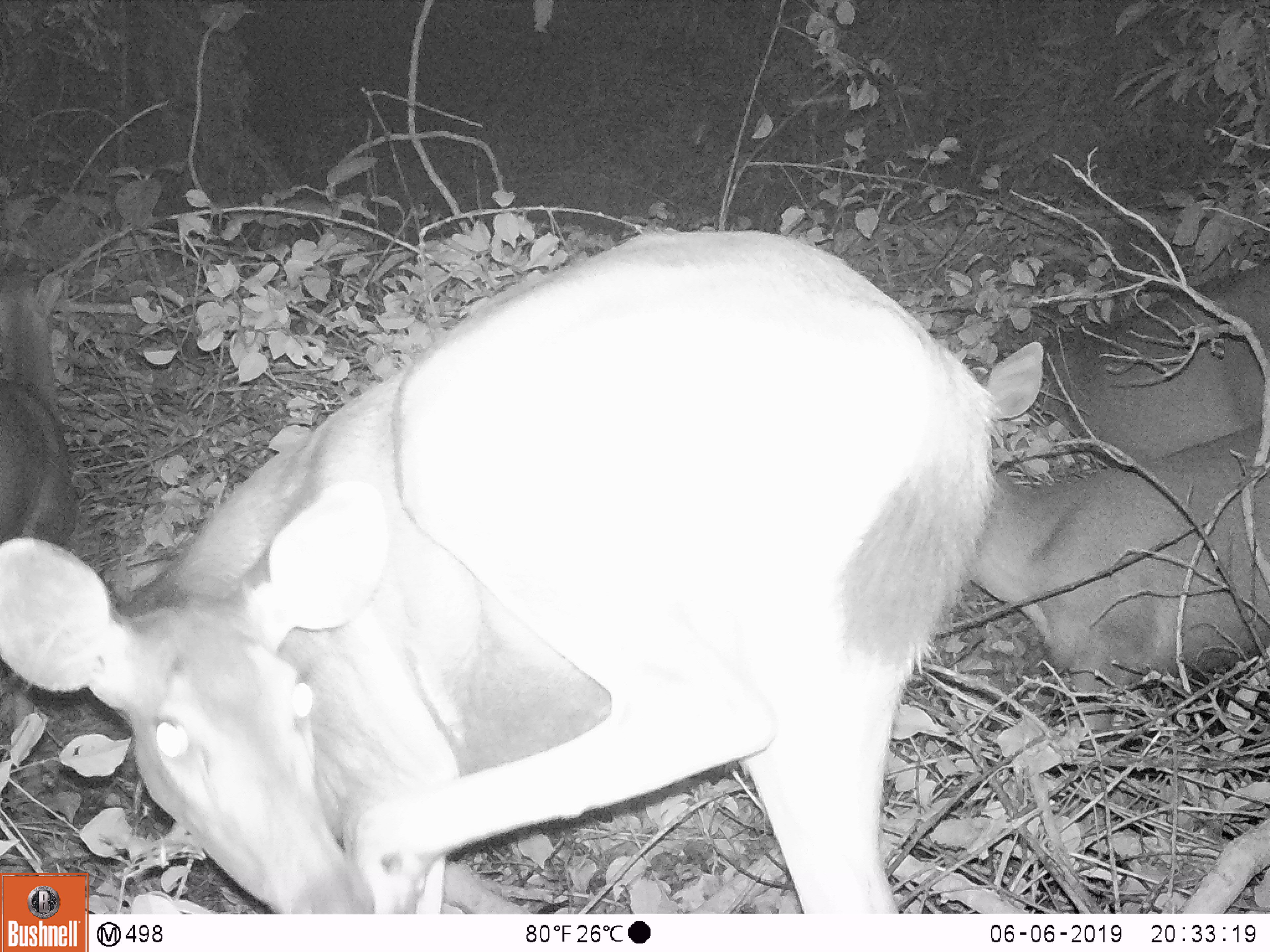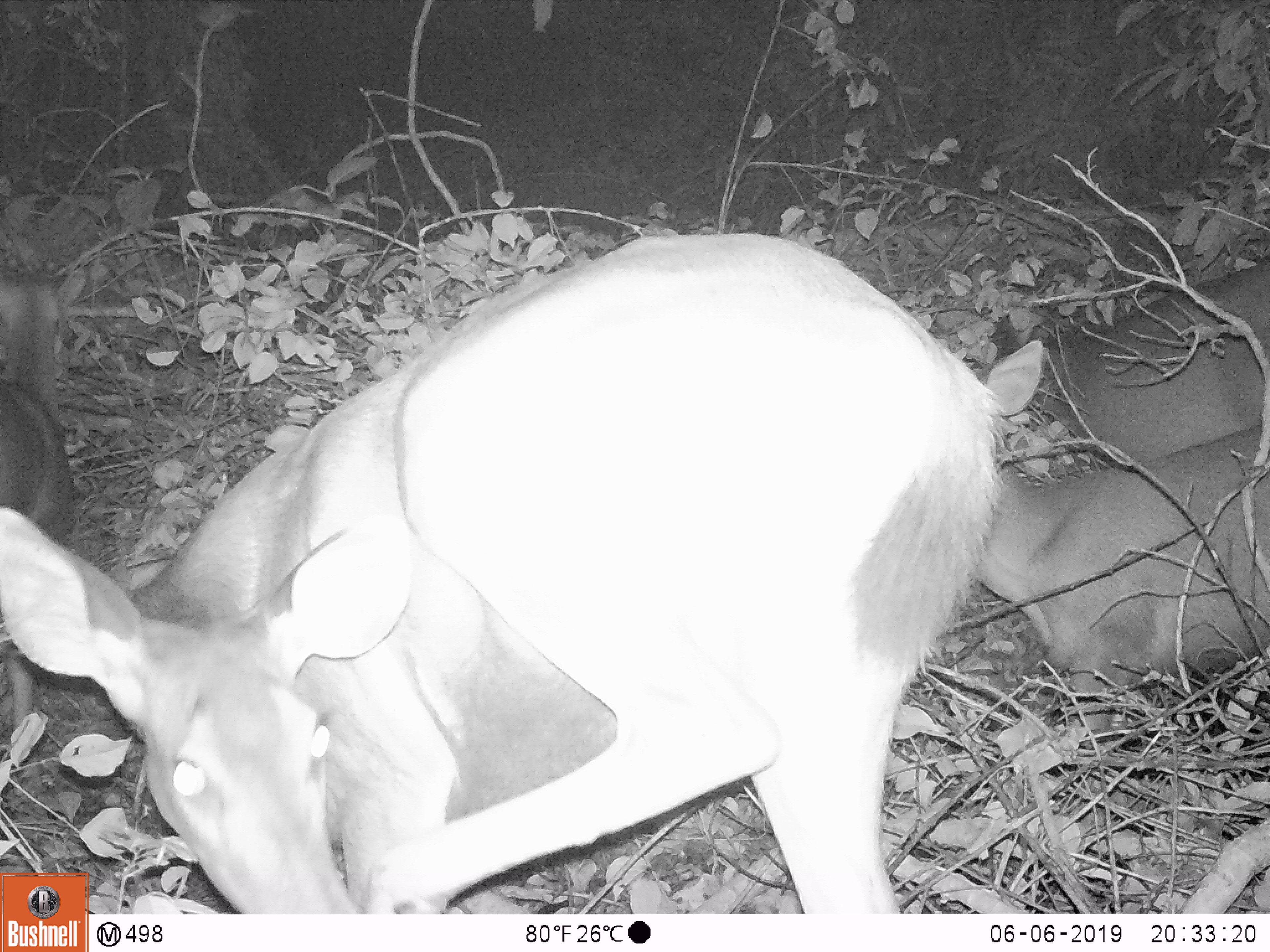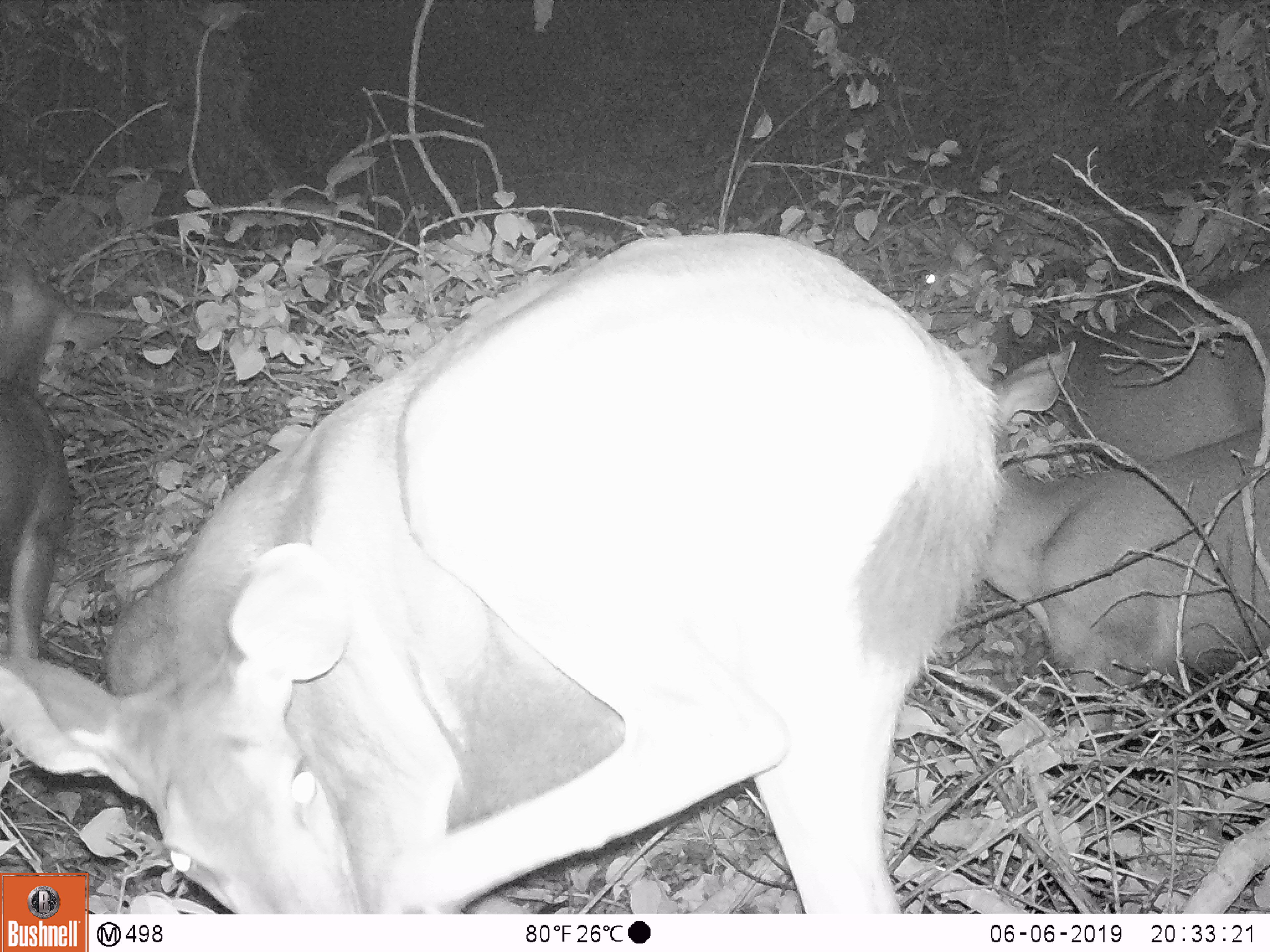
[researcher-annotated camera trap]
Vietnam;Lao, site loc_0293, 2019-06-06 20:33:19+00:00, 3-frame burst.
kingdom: Animalia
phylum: Chordata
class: Mammalia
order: Artiodactyla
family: Cervidae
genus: Rusa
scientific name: Rusa unicolor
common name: sambar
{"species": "sambar (Rusa unicolor)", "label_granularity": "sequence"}